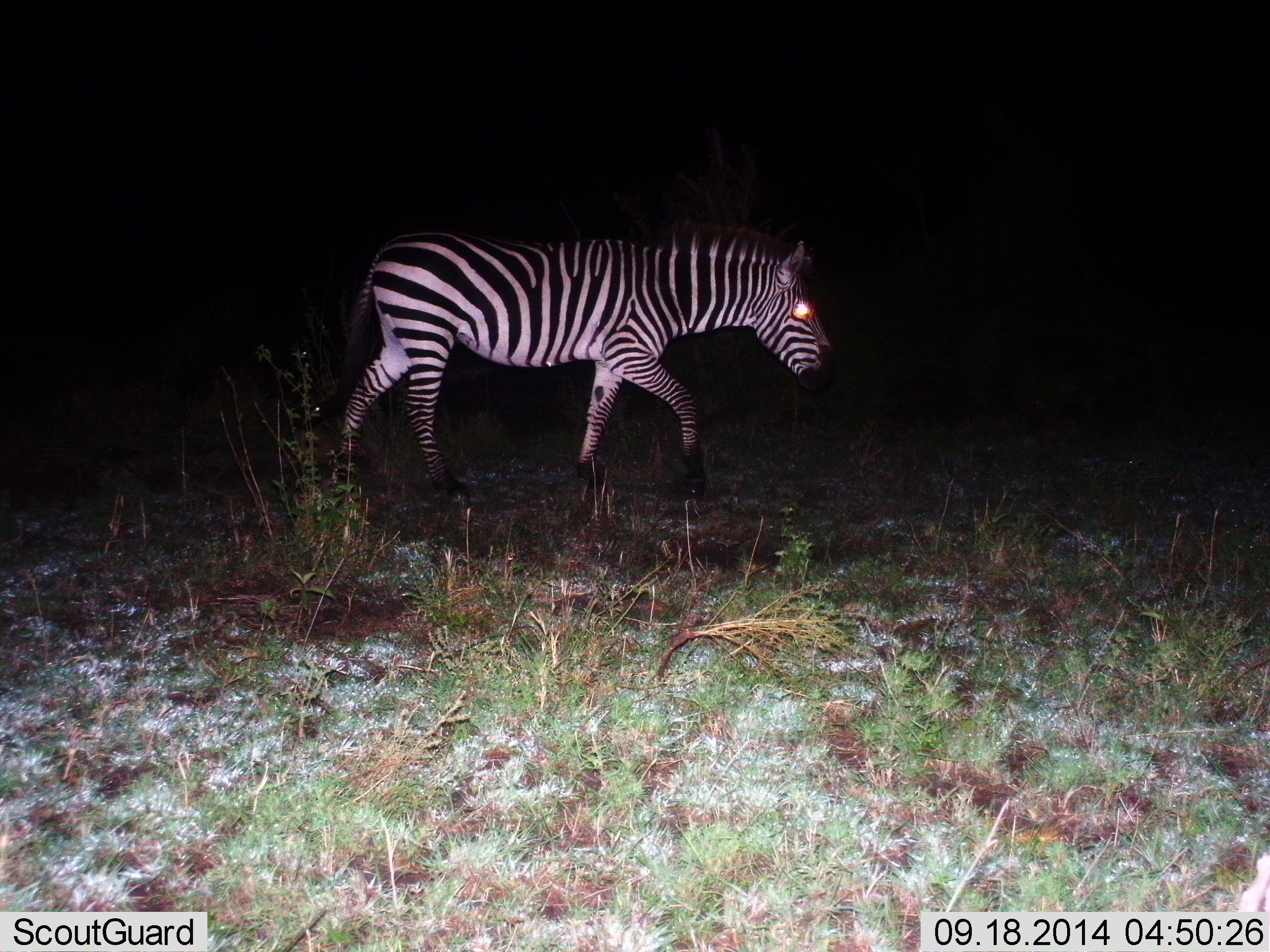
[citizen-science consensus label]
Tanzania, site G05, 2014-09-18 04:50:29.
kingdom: Animalia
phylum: Chordata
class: Mammalia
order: Perissodactyla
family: Equidae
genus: Equus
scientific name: Equus quagga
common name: plains zebra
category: zebra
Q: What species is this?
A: Zebra (plains zebra) (Equus quagga).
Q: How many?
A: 1.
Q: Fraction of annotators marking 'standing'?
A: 10%.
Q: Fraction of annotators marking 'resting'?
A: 0%.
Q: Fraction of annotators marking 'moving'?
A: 90%.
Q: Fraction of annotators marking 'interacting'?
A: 0%.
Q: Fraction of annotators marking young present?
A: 0%.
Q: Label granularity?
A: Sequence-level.